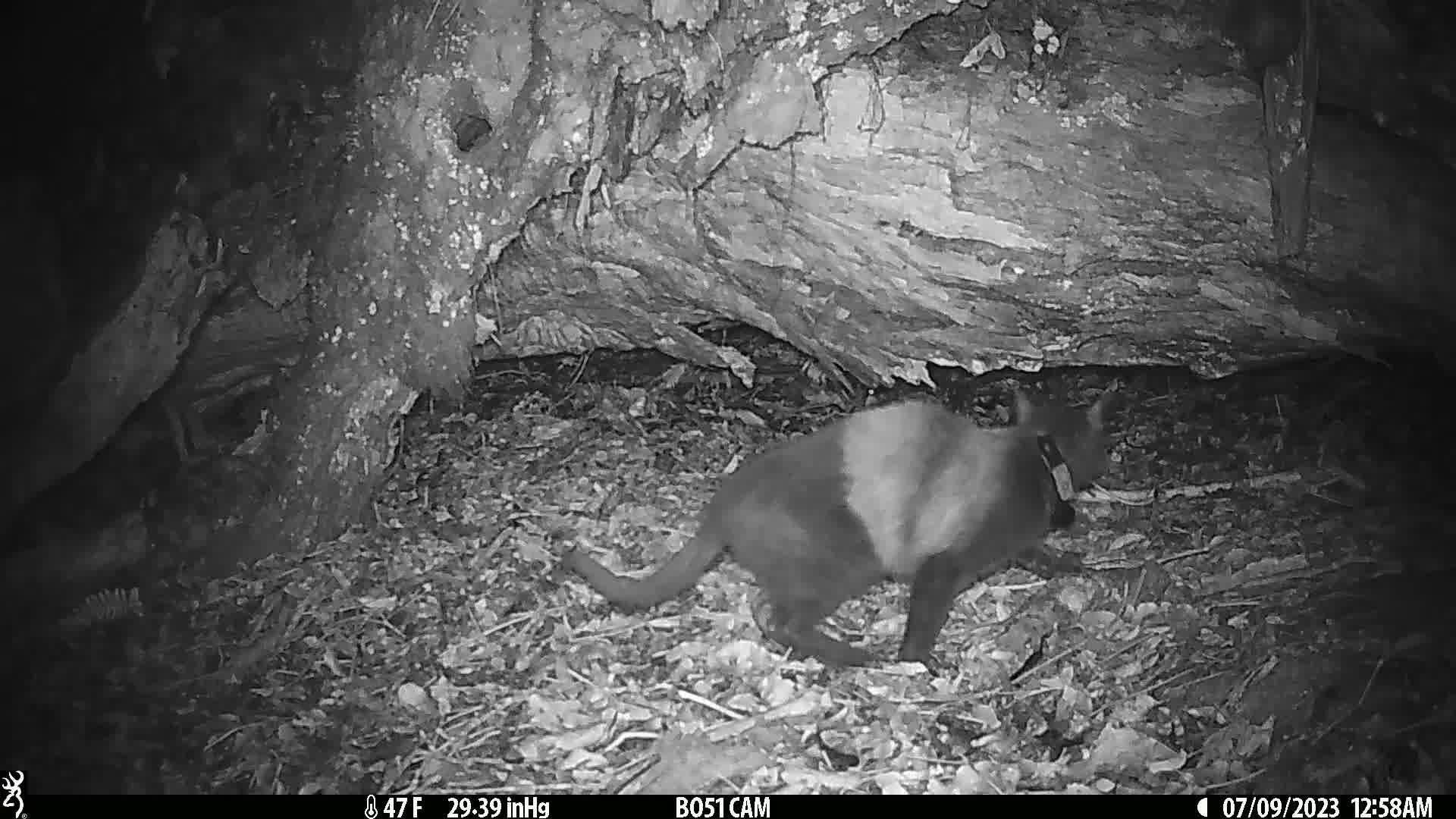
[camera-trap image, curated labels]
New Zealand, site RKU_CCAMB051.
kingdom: Animalia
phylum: Chordata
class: Mammalia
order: Carnivora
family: Felidae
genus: Felis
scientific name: Felis catus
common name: domestic cat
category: cat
Cat (domestic cat) (Felis catus).